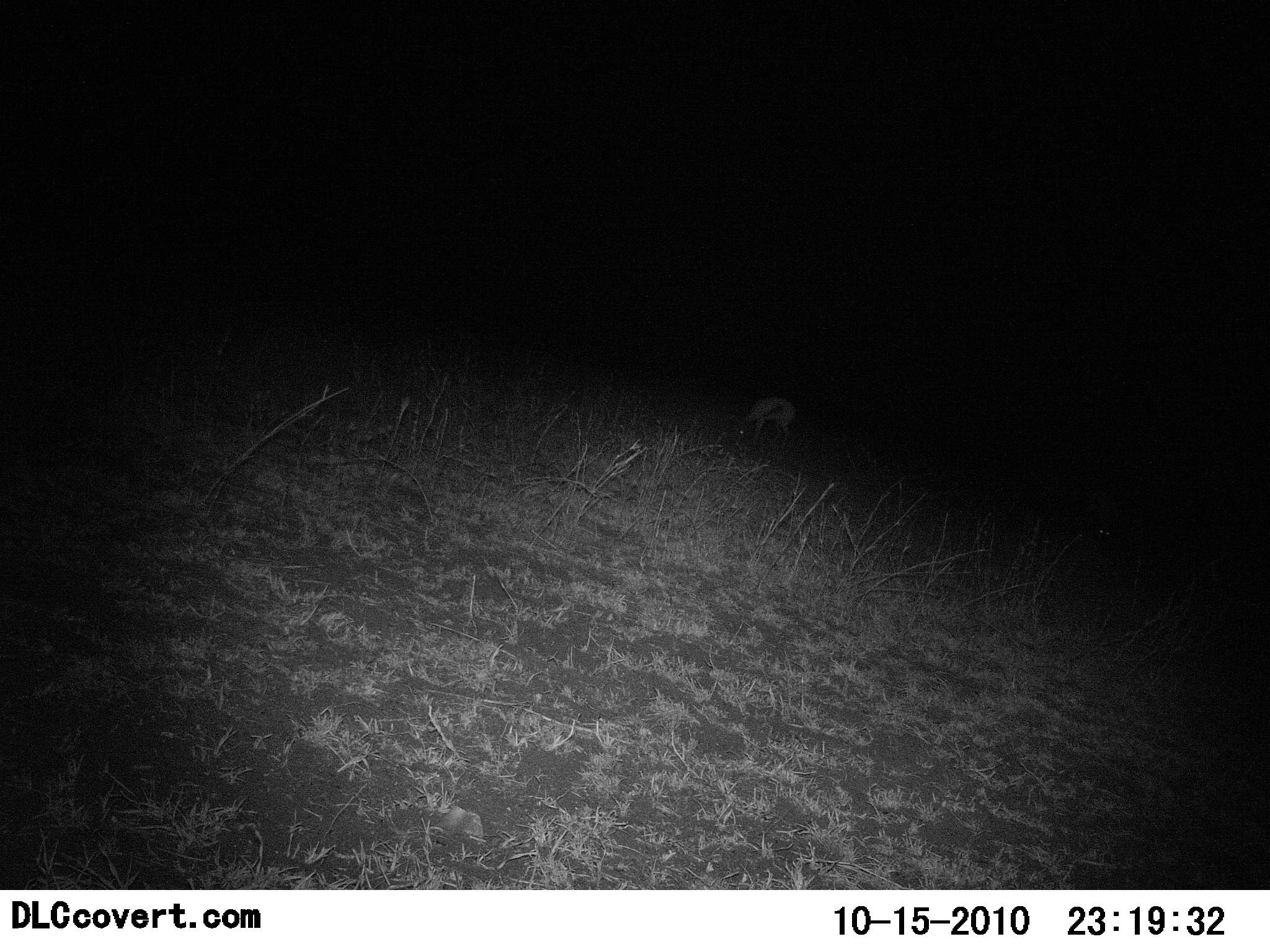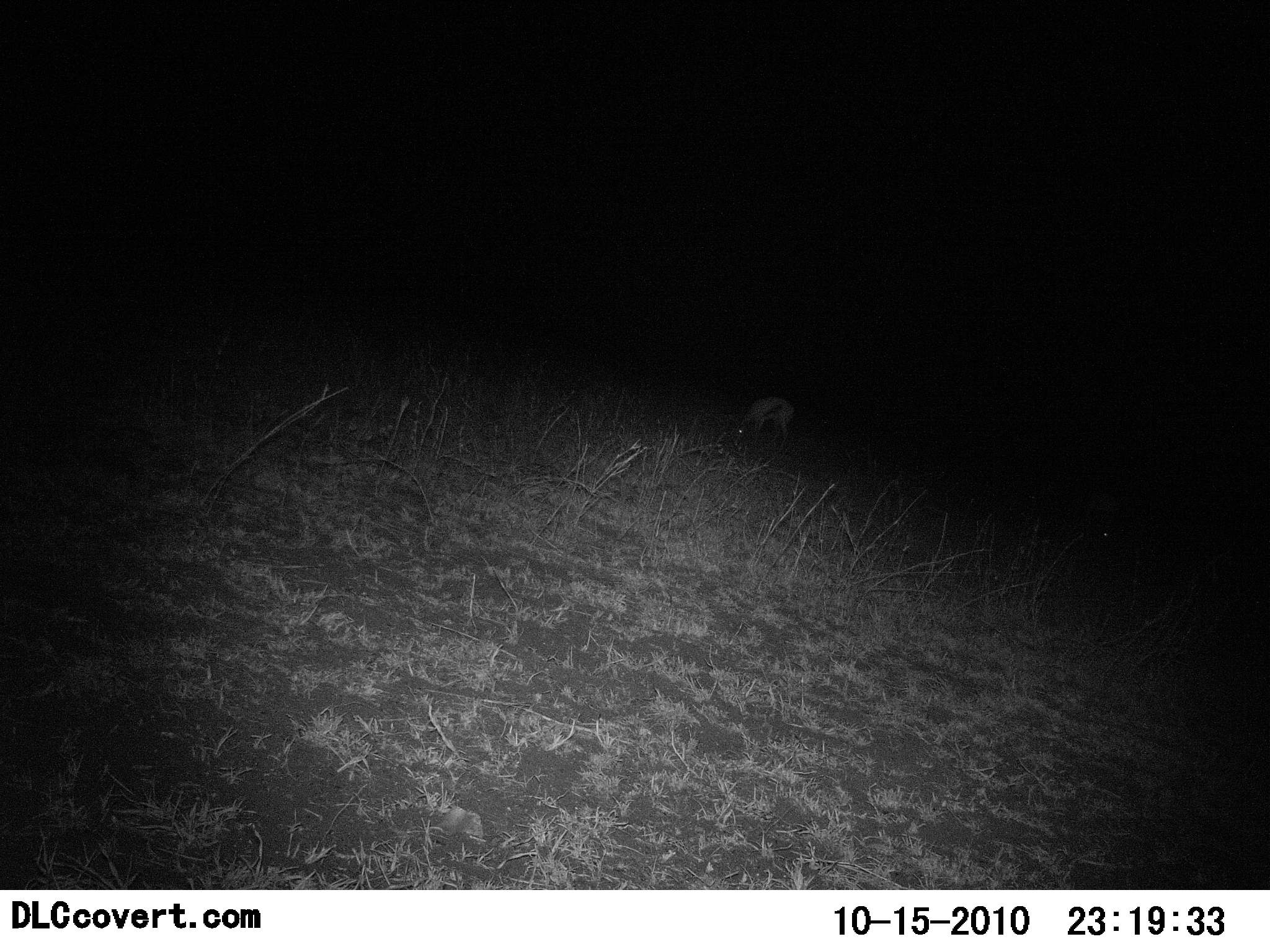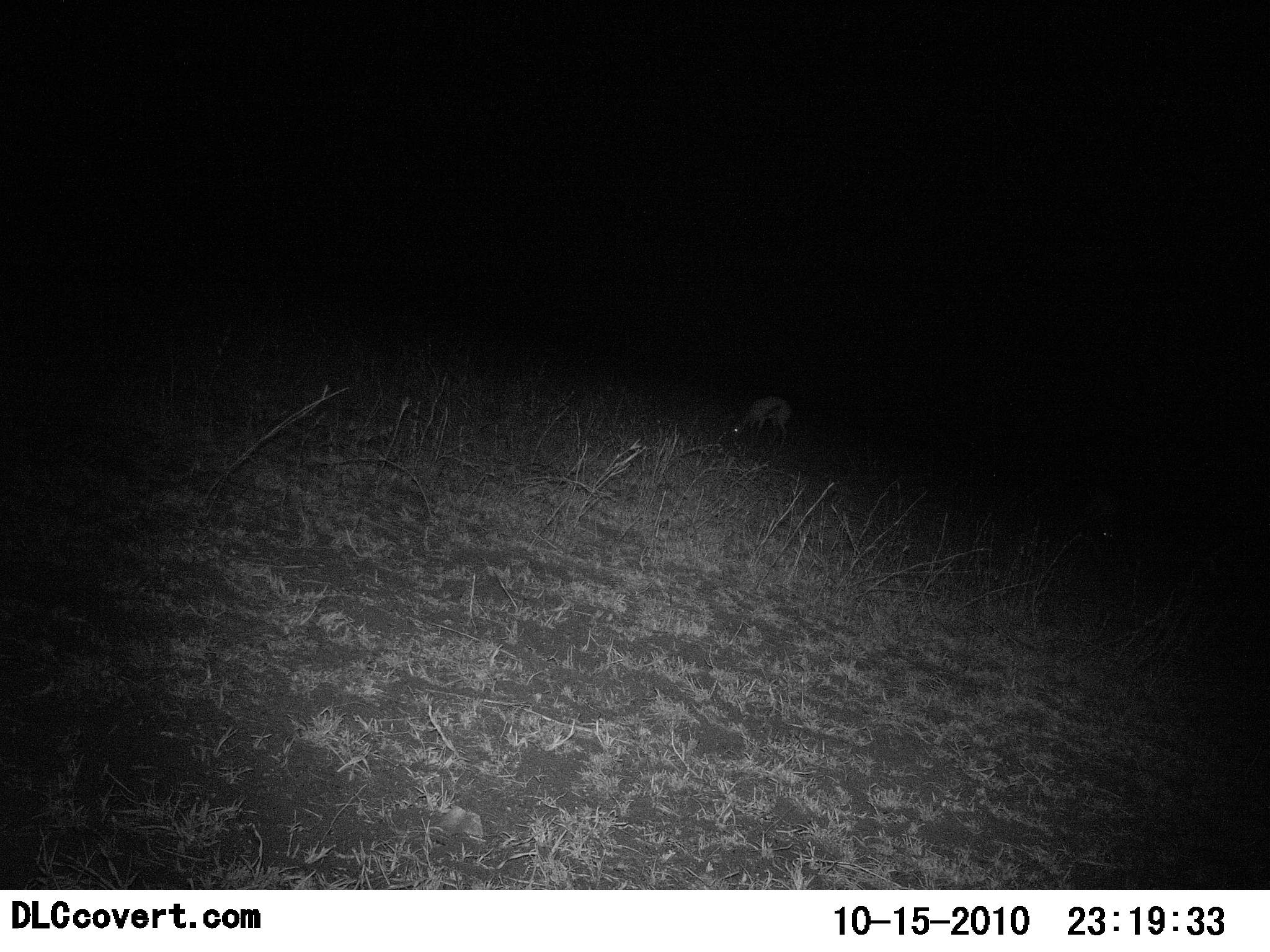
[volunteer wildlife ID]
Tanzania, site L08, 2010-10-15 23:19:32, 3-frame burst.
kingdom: Animalia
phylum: Chordata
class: Mammalia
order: Artiodactyla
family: Bovidae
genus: Eudorcas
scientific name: Eudorcas thomsonii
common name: thomson's gazelle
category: gazellethomsons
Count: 1.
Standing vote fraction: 33%.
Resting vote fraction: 0%.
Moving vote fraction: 0%.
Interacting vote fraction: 0%.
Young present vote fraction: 0%.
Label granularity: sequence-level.